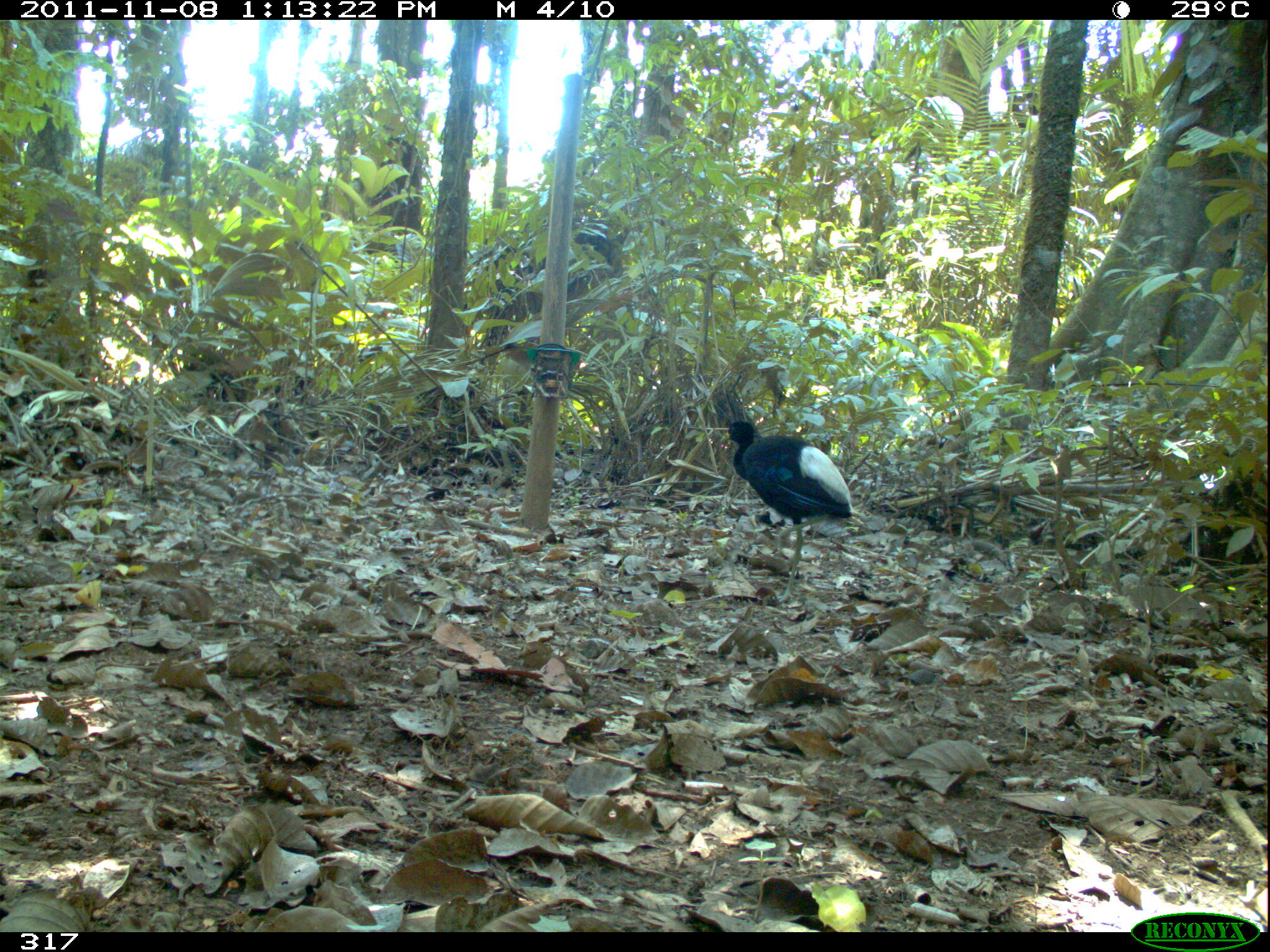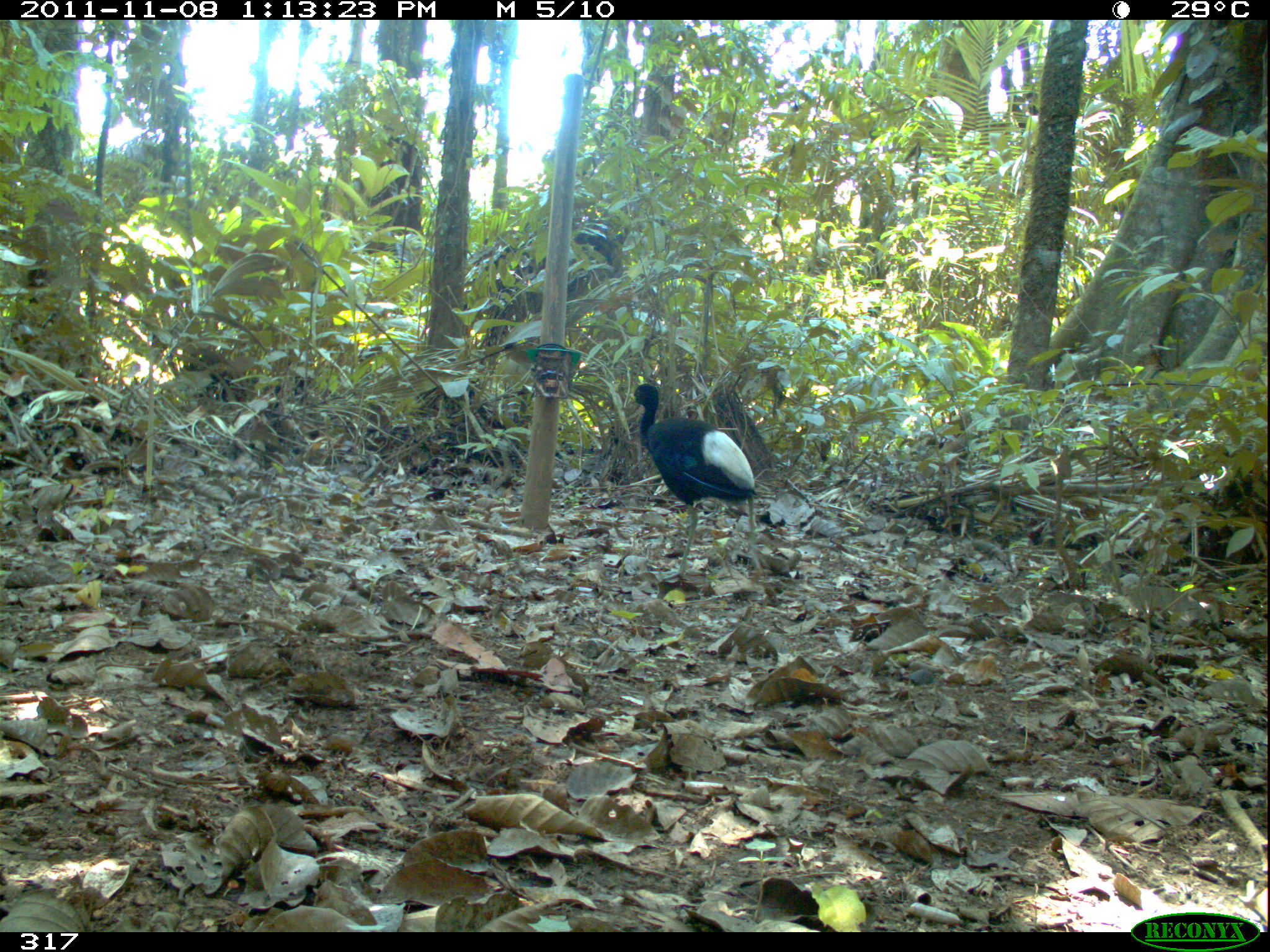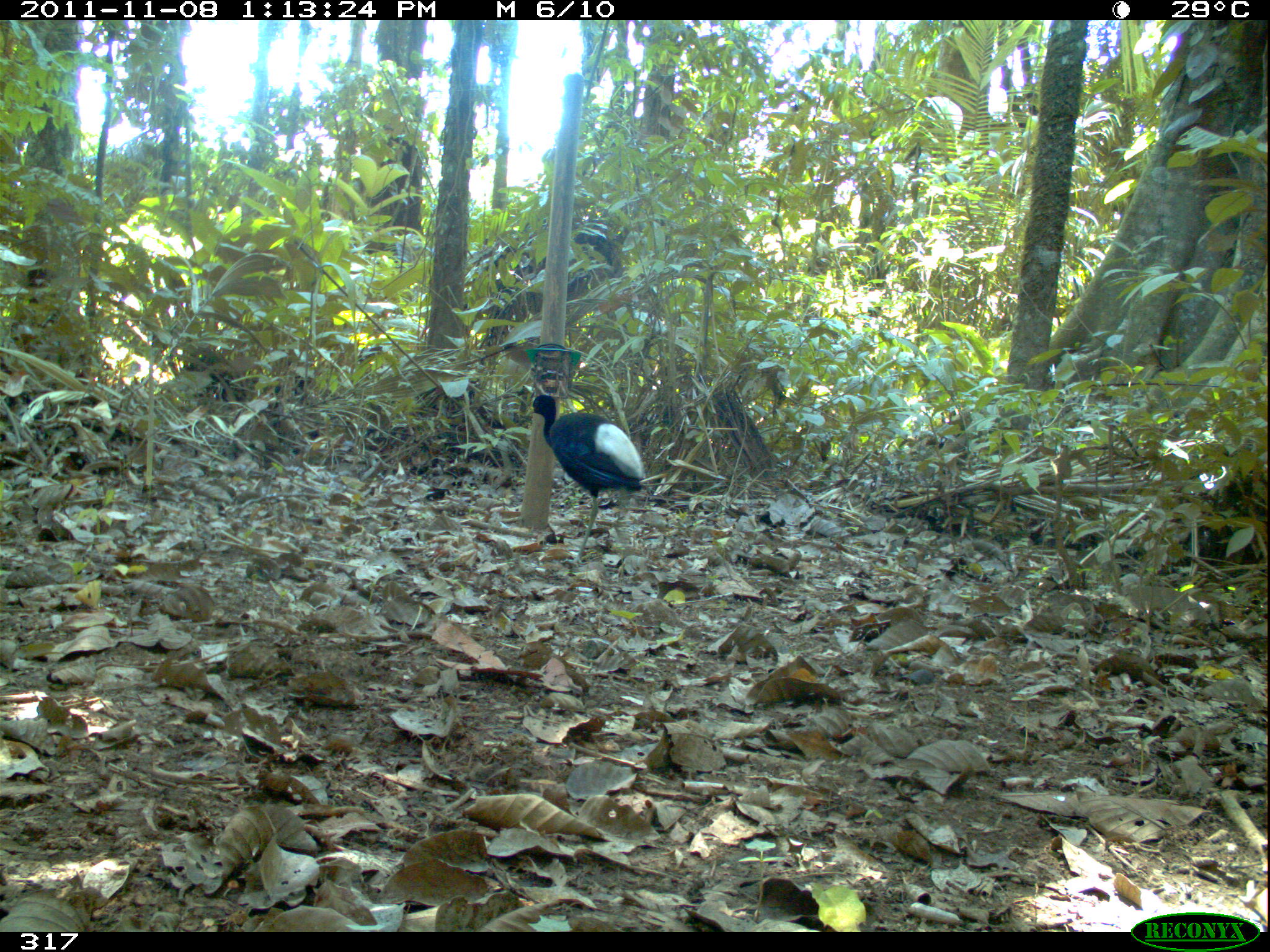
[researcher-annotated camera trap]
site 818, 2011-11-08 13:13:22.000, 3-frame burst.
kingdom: Animalia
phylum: Chordata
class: Aves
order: Gruiformes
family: Psophiidae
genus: Psophia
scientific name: Psophia leucoptera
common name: pale-winged trumpeter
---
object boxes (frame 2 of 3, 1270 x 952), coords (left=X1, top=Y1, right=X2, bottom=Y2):
psophia leucoptera: (left=625, top=383, right=770, bottom=580)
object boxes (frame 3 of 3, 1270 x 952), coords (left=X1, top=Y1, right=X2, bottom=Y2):
psophia leucoptera: (left=524, top=394, right=645, bottom=566)